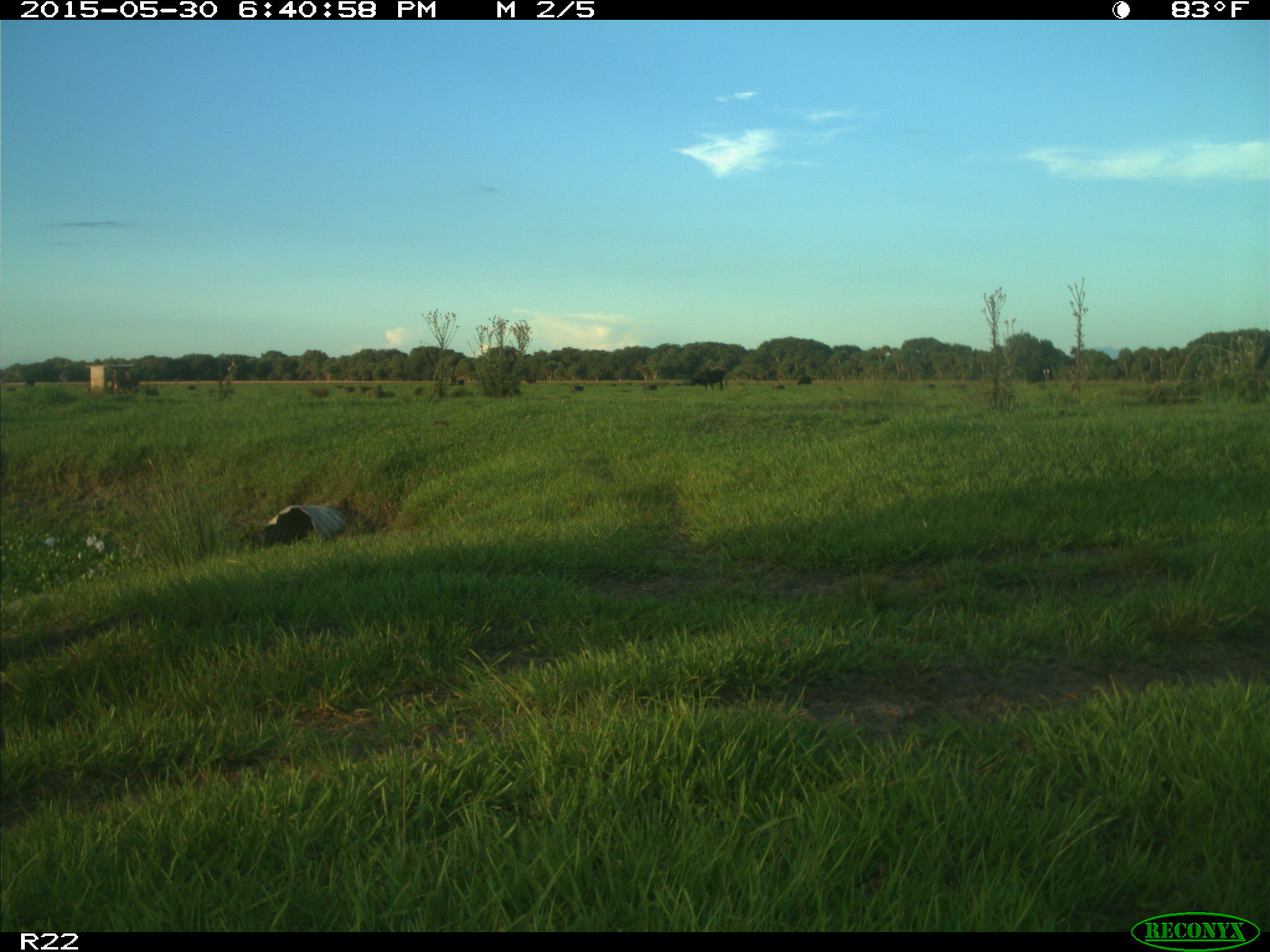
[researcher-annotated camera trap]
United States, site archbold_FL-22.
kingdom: Animalia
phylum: Chordata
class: Mammalia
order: Artiodactyla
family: Bovidae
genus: Bos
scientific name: Bos taurus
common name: domestic cow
Bos taurus (domestic cow).